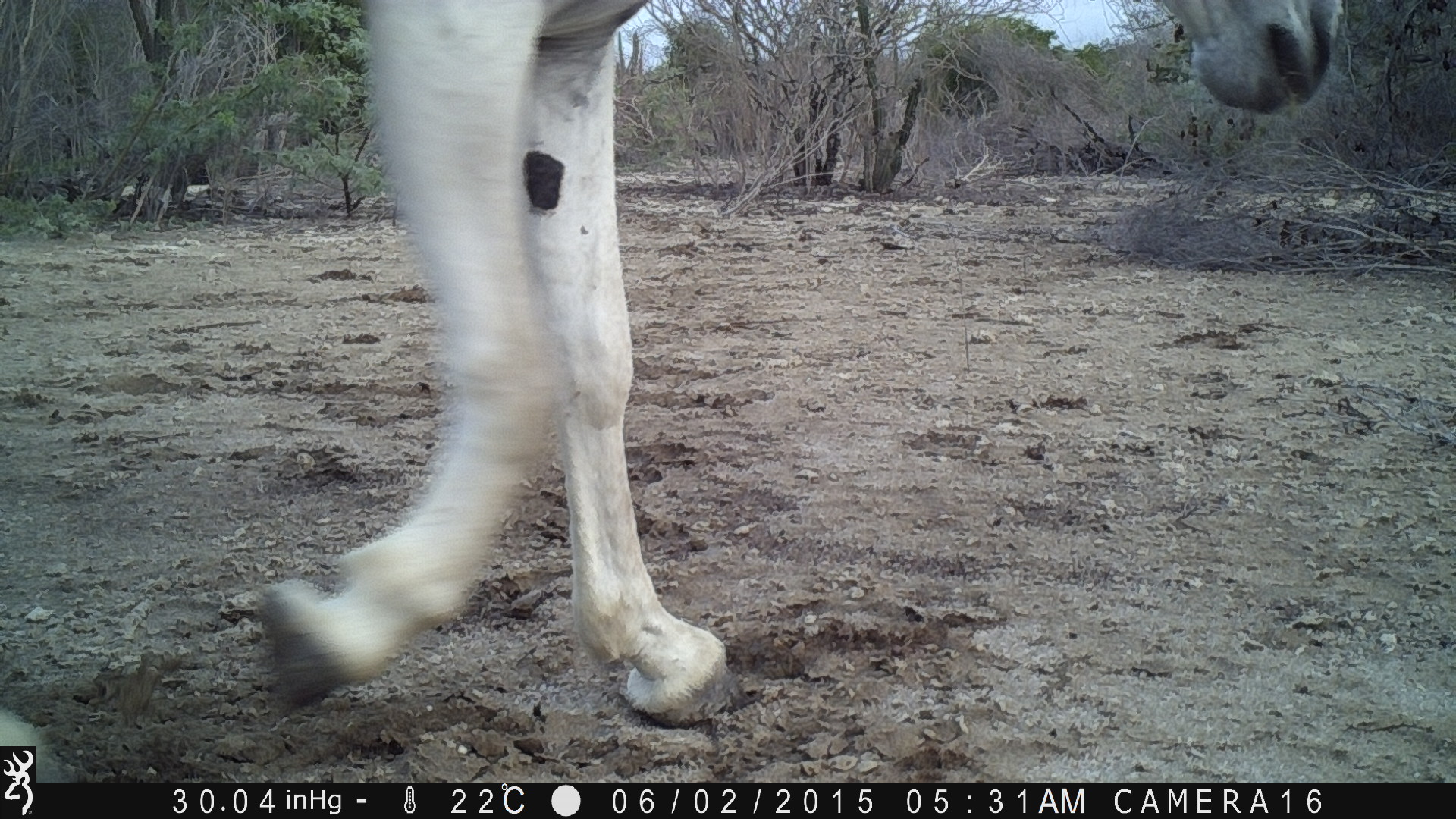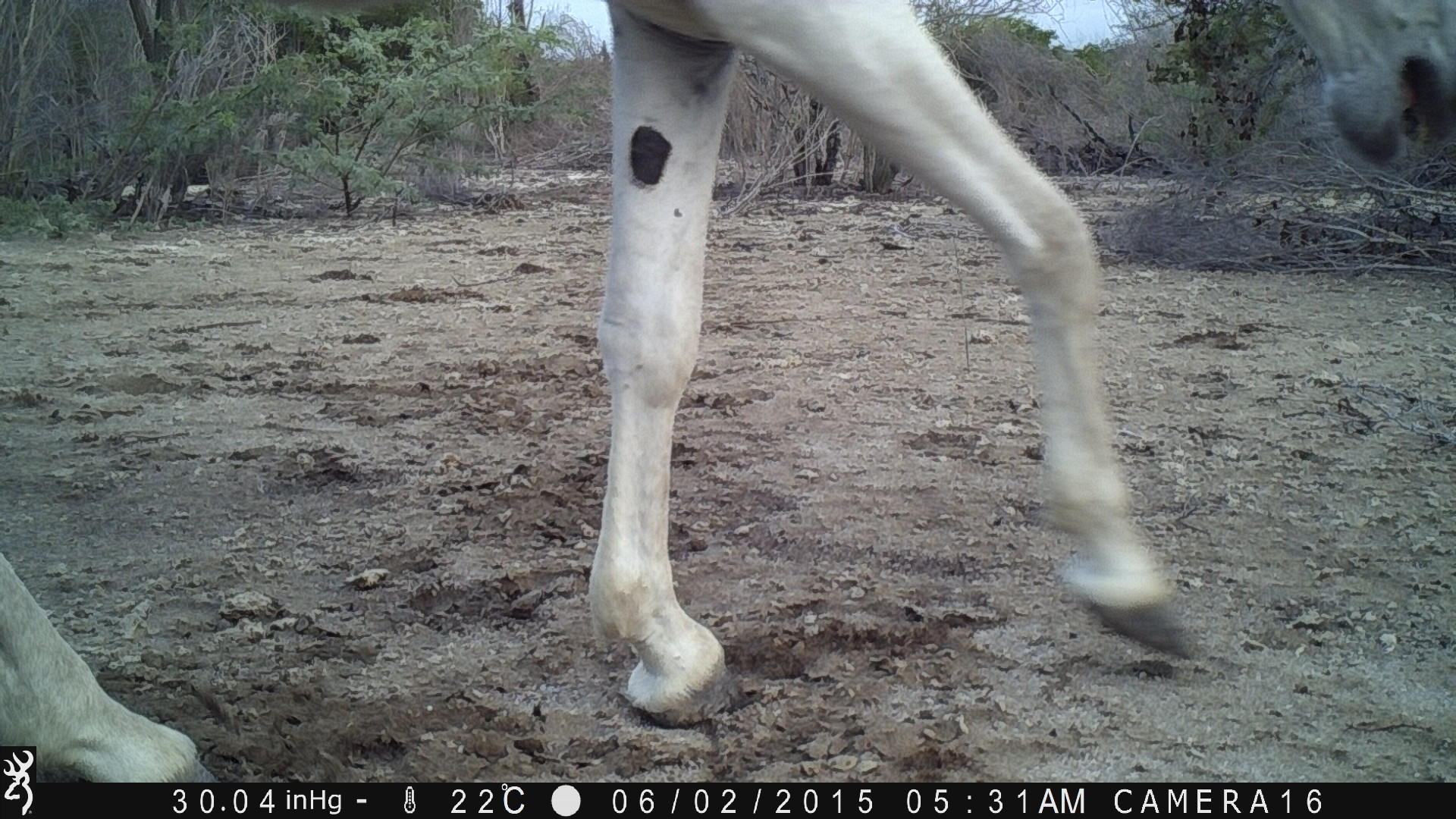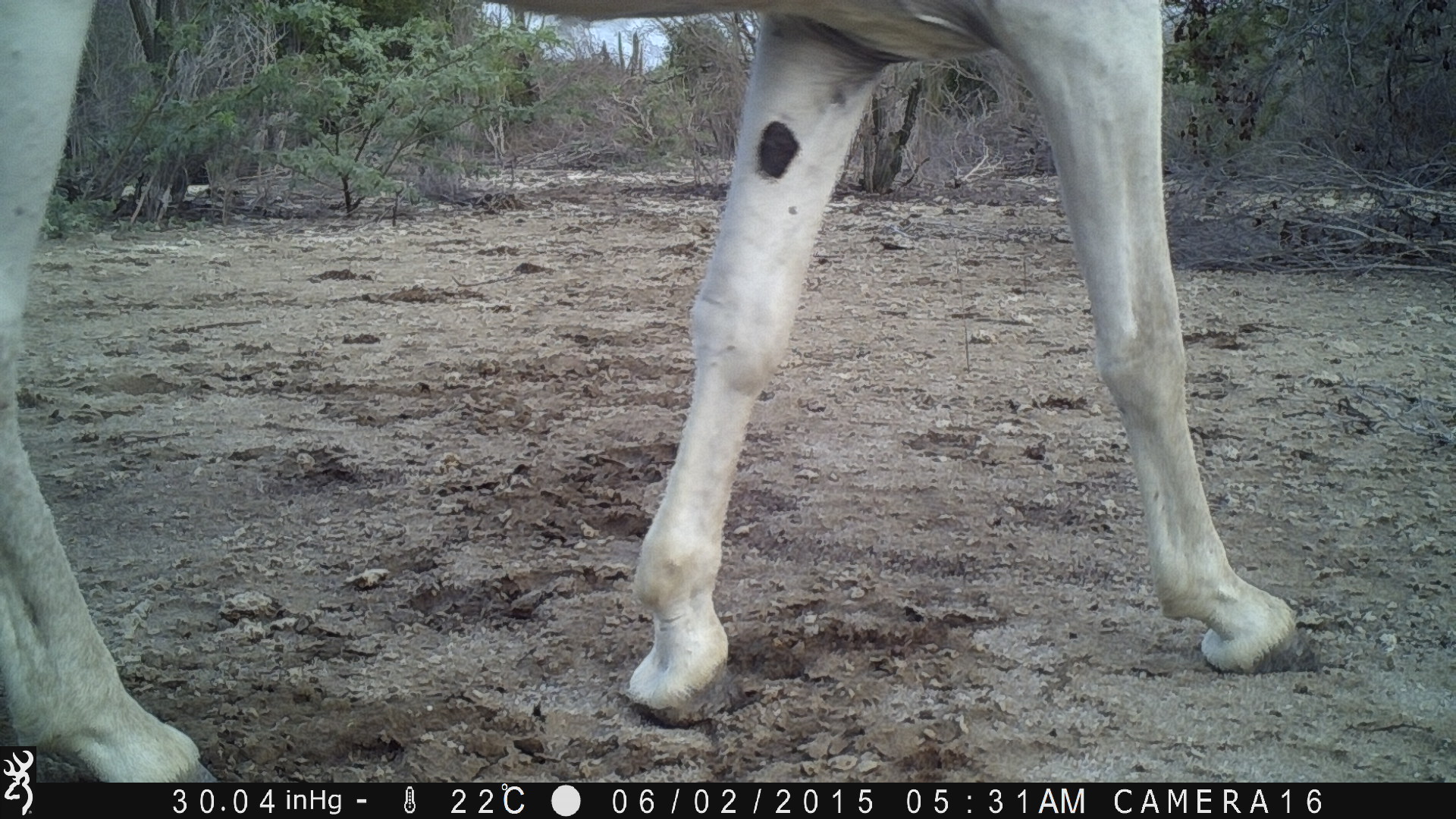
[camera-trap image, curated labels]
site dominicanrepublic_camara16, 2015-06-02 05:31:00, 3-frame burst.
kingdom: Animalia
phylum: Chordata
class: Mammalia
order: Perissodactyla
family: Equidae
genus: Equus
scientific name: Equus asinus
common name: donkey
Donkey (Equus asinus).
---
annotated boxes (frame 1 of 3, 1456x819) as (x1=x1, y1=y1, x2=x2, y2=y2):
donkey: (x1=250, y1=0, x2=736, y2=728); (x1=1153, y1=0, x2=1343, y2=117)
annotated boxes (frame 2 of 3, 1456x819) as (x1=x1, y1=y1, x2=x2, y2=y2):
donkey: (x1=578, y1=3, x2=1415, y2=711); (x1=1, y1=529, x2=210, y2=783)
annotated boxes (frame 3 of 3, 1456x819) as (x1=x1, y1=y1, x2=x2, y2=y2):
donkey: (x1=0, y1=0, x2=1322, y2=746)